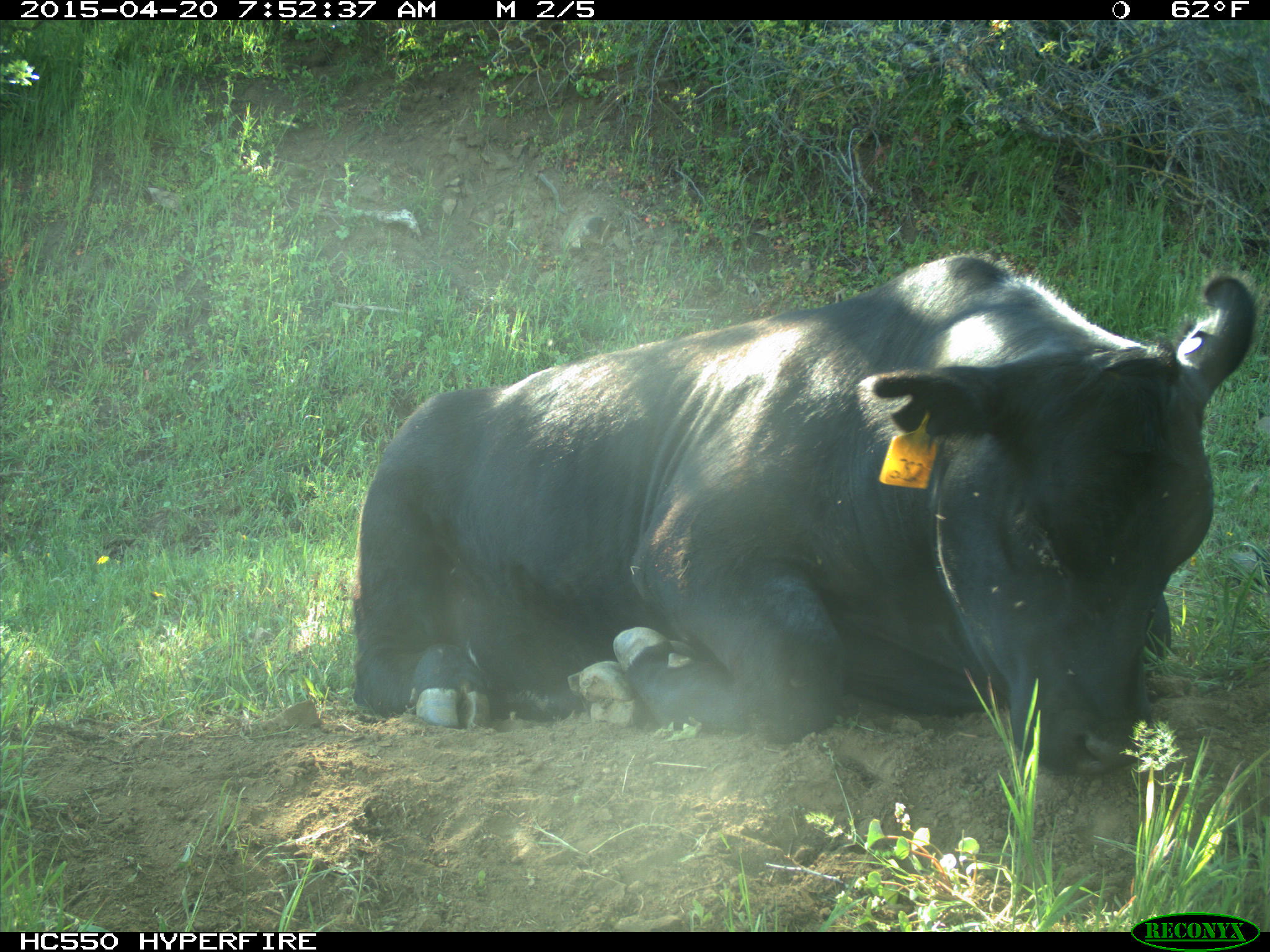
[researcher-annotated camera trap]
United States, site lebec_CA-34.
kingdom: Animalia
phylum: Chordata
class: Mammalia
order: Artiodactyla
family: Bovidae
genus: Bos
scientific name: Bos taurus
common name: domestic cow